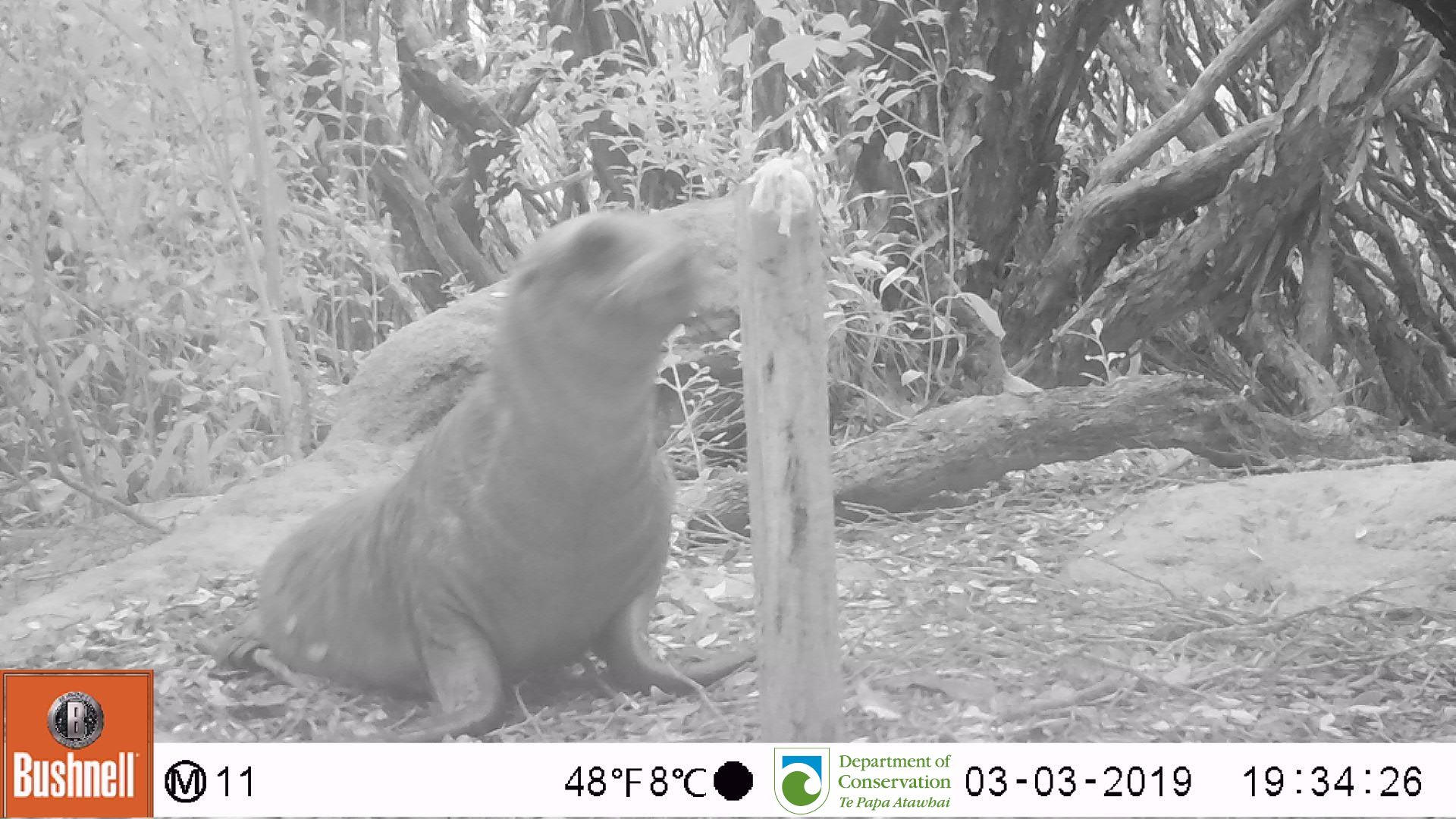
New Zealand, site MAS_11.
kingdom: Animalia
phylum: Chordata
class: Mammalia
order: Carnivora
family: Otariidae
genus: Phocarctos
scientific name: Phocarctos hookeri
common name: new zealand sea lion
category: sealion